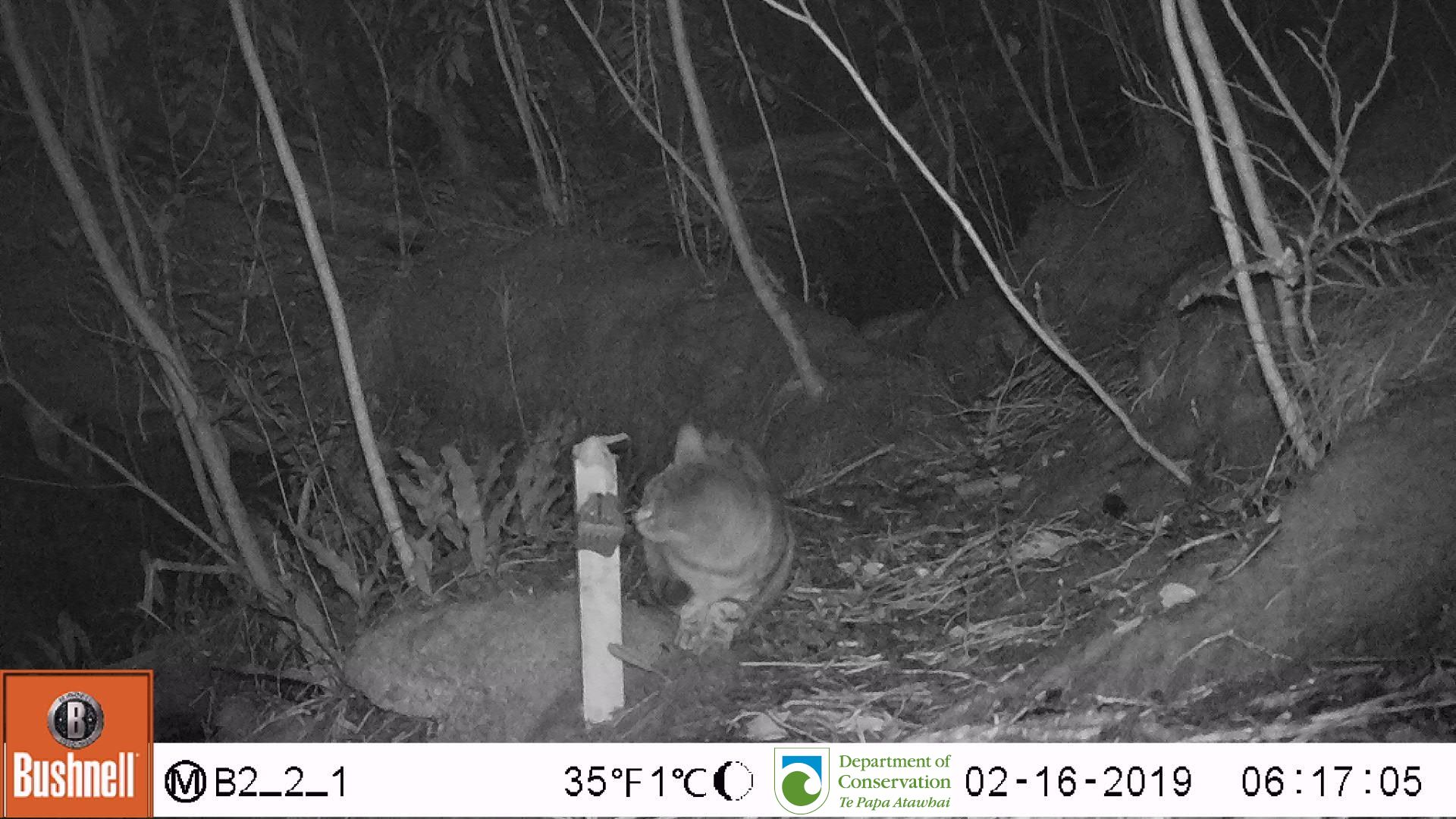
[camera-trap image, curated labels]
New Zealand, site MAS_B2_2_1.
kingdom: Animalia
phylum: Chordata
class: Mammalia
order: Carnivora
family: Felidae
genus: Felis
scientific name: Felis catus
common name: domestic cat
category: cat